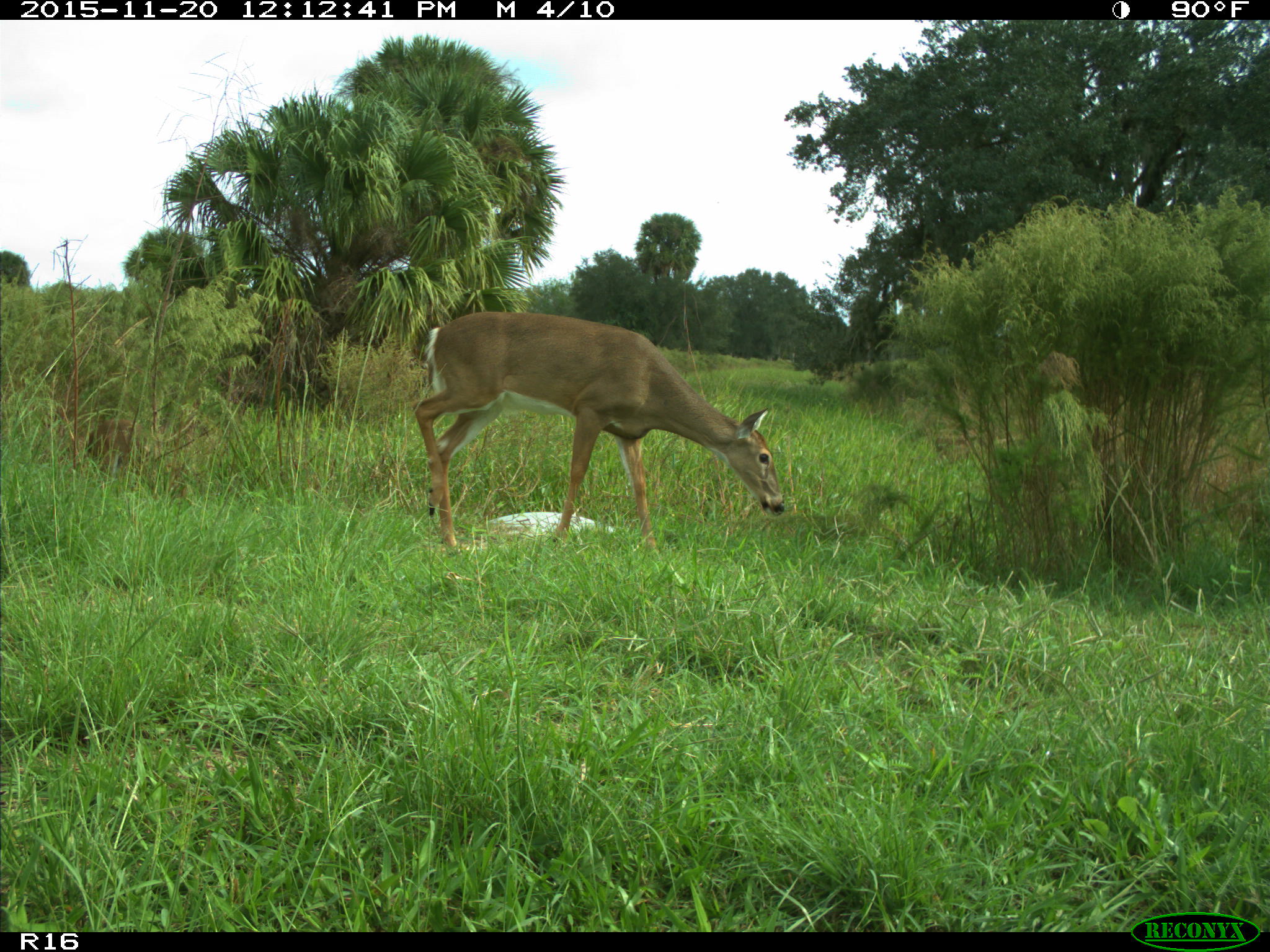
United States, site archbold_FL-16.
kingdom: Animalia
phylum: Chordata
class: Mammalia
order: Artiodactyla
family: Cervidae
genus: Odocoileus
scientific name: Odocoileus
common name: deer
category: unidentified deer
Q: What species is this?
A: Unidentified deer (deer) (Odocoileus).